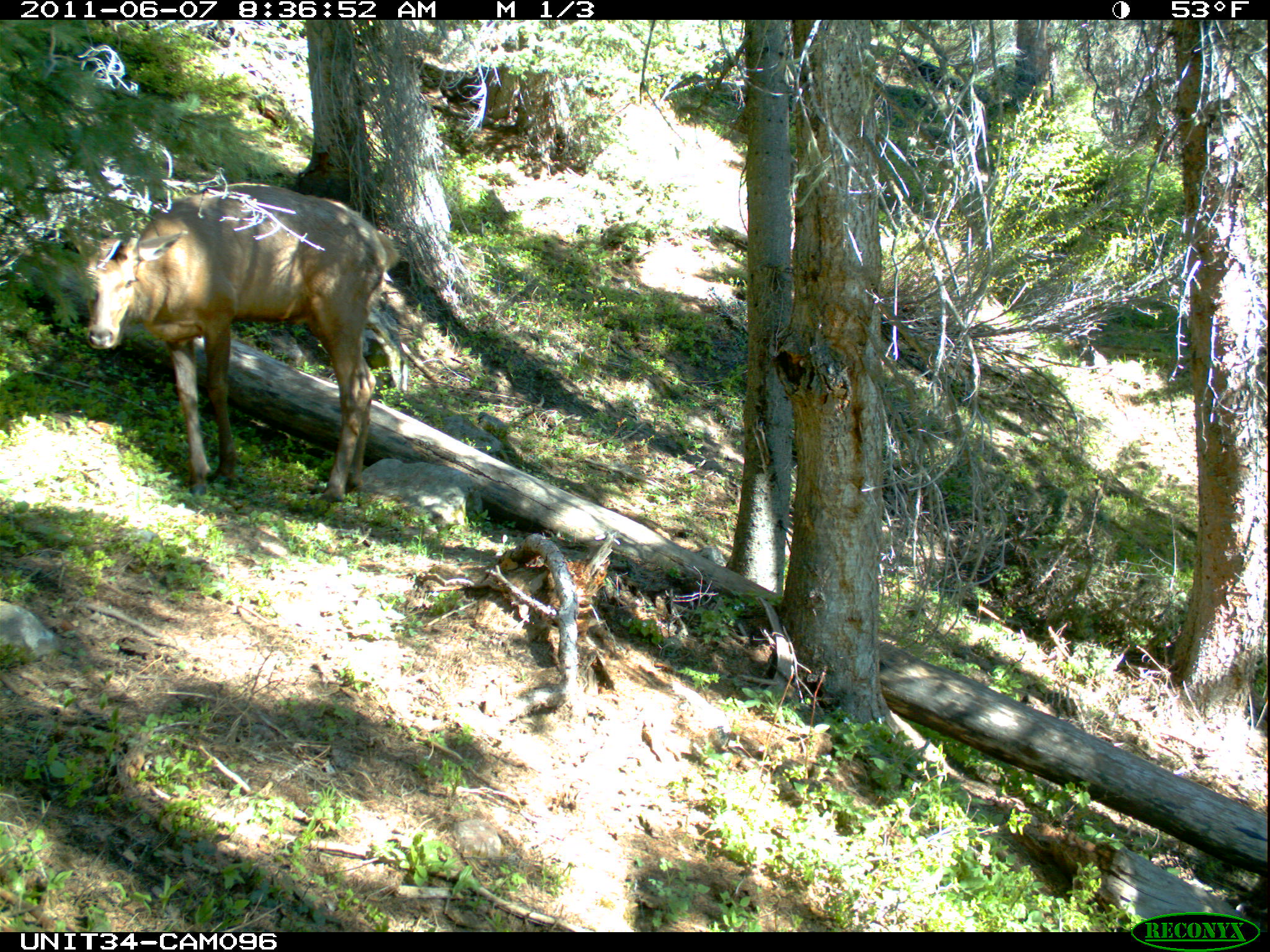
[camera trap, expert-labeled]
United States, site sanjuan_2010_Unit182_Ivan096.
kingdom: Animalia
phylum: Chordata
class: Mammalia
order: Artiodactyla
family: Cervidae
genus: Cervus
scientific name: Cervus elaphus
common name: red deer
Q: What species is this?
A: Cervus elaphus (red deer).